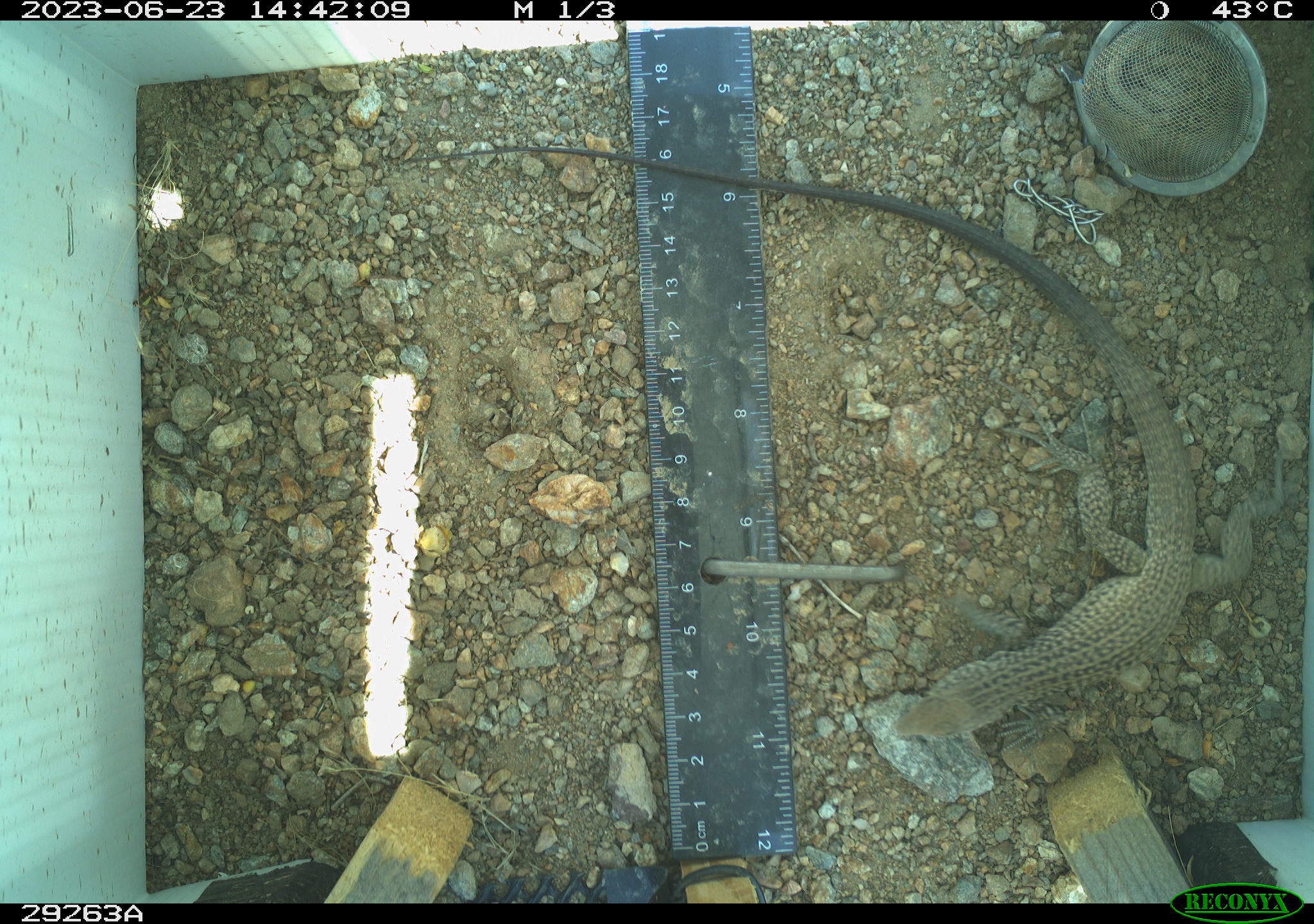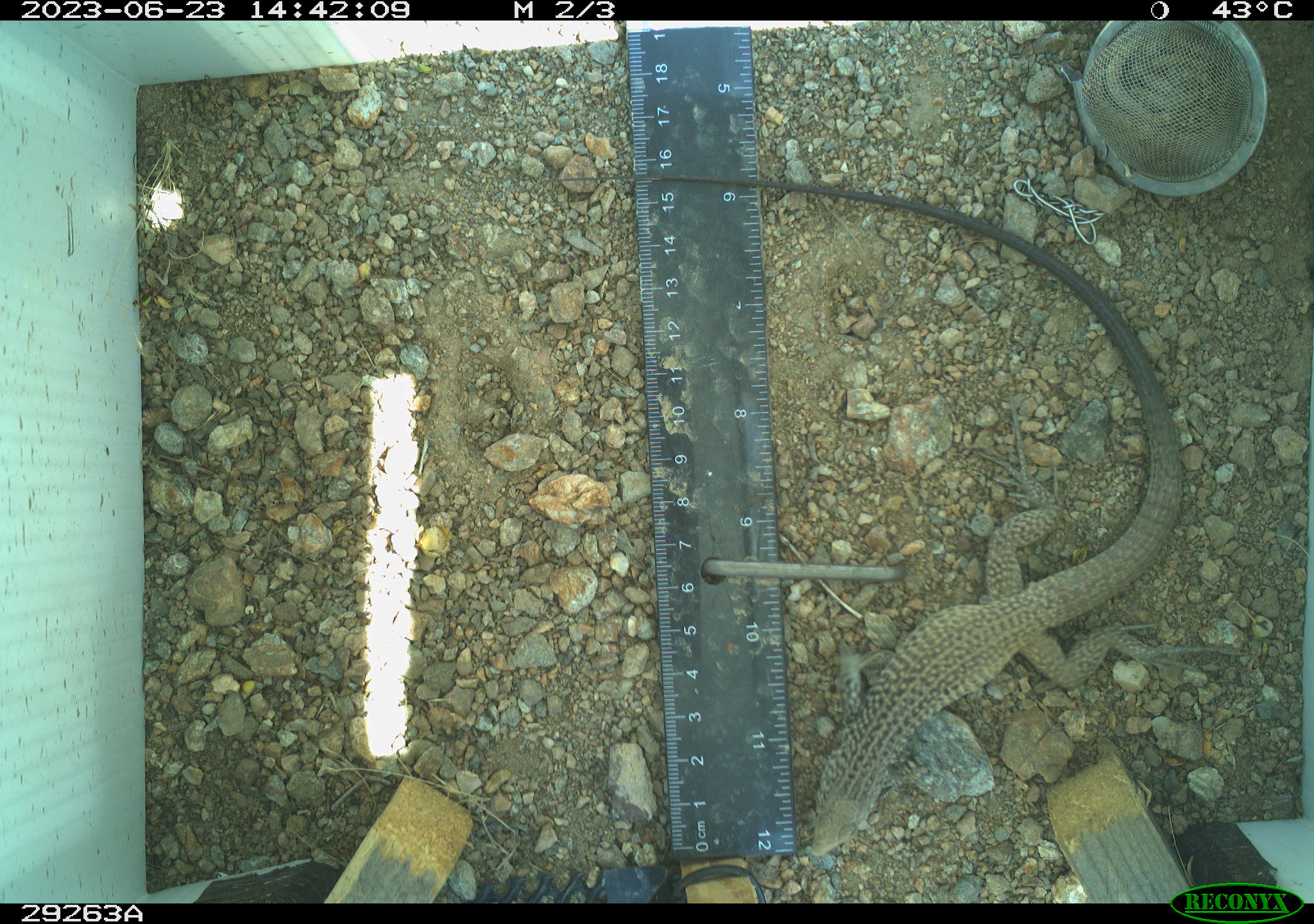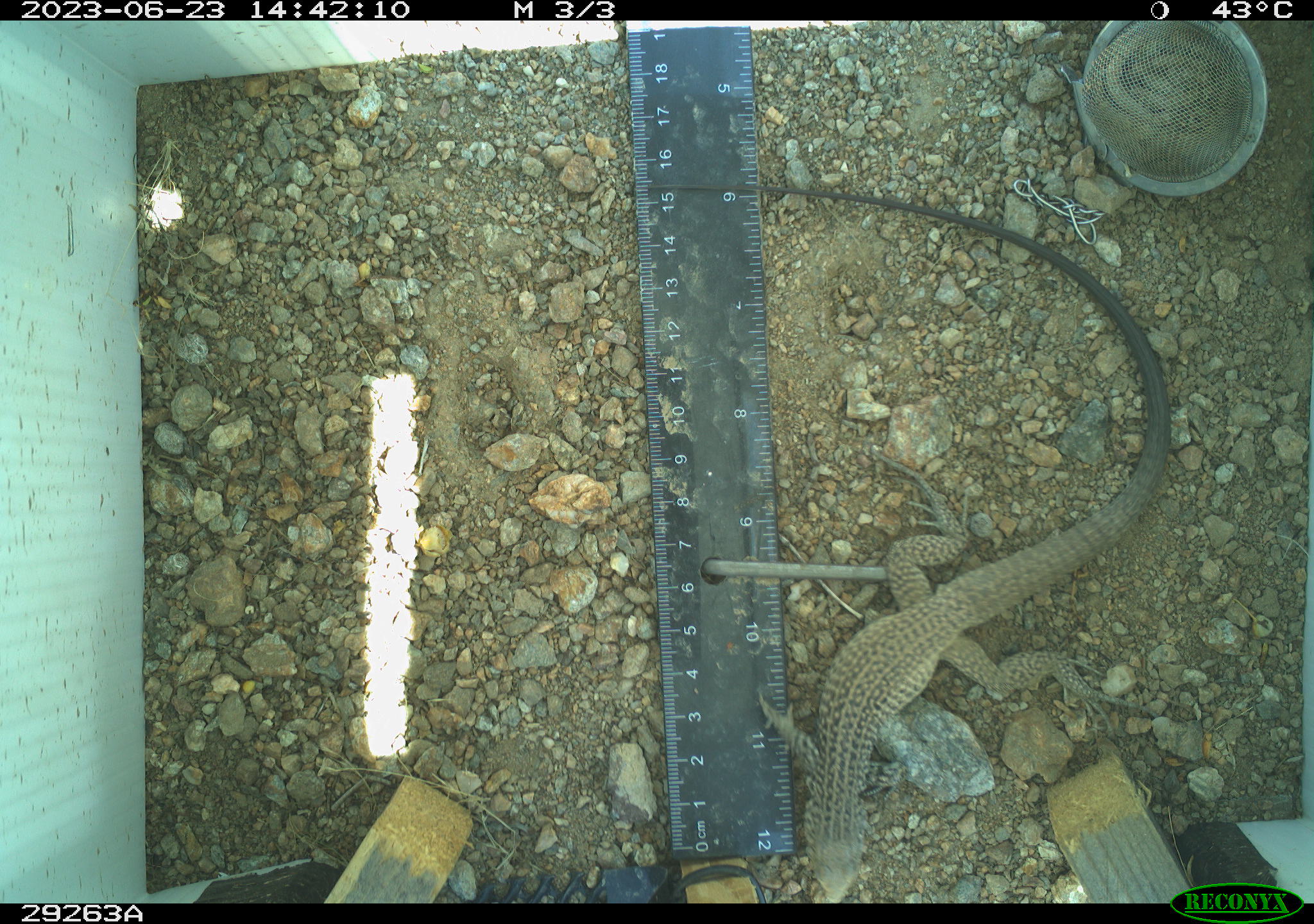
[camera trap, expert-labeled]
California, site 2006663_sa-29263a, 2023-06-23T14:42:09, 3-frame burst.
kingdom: Animalia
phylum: Chordata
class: Reptilia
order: Squamata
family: Teiidae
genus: Aspidoscelis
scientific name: Aspidoscelis tigris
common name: western whiptail